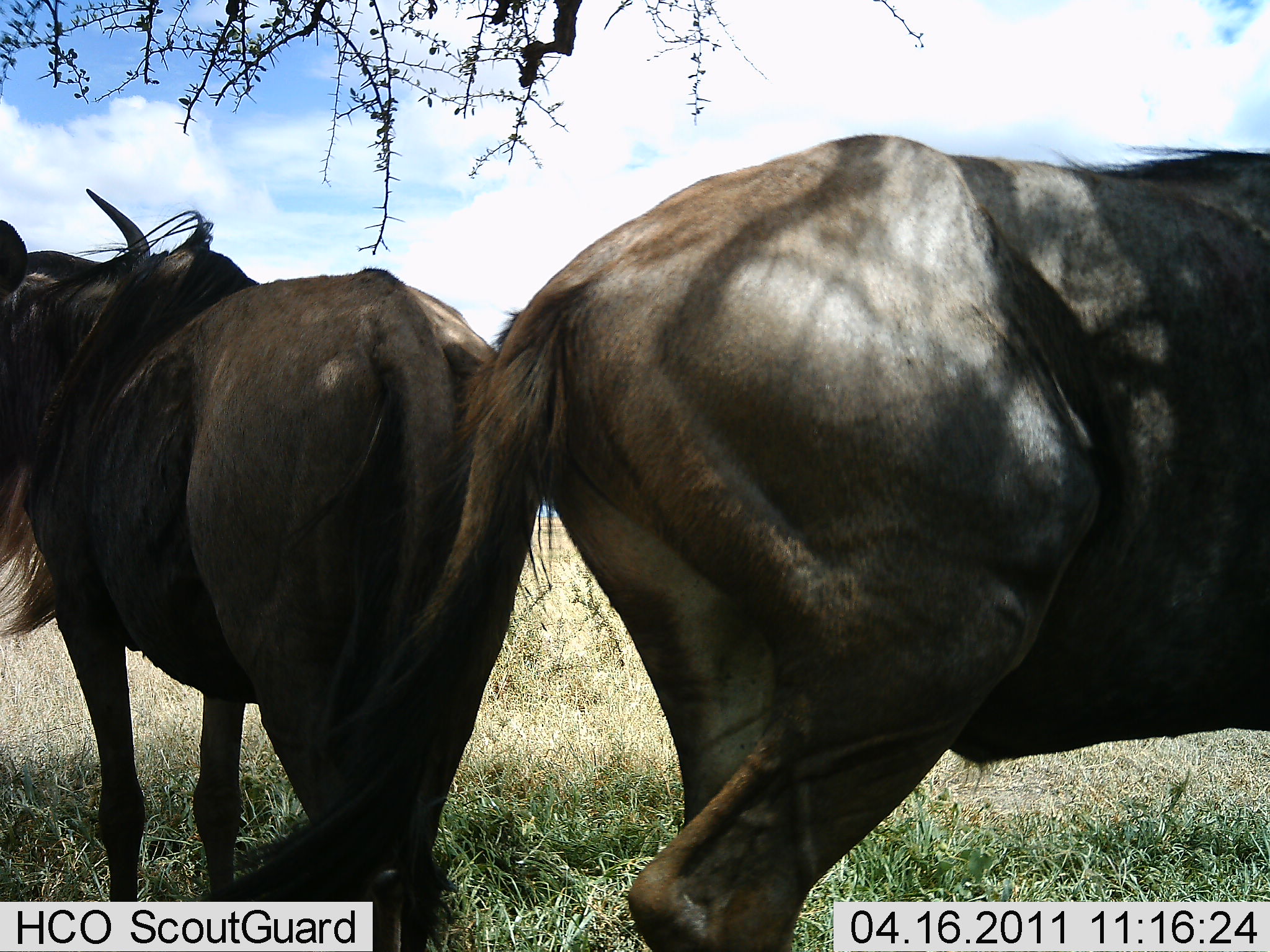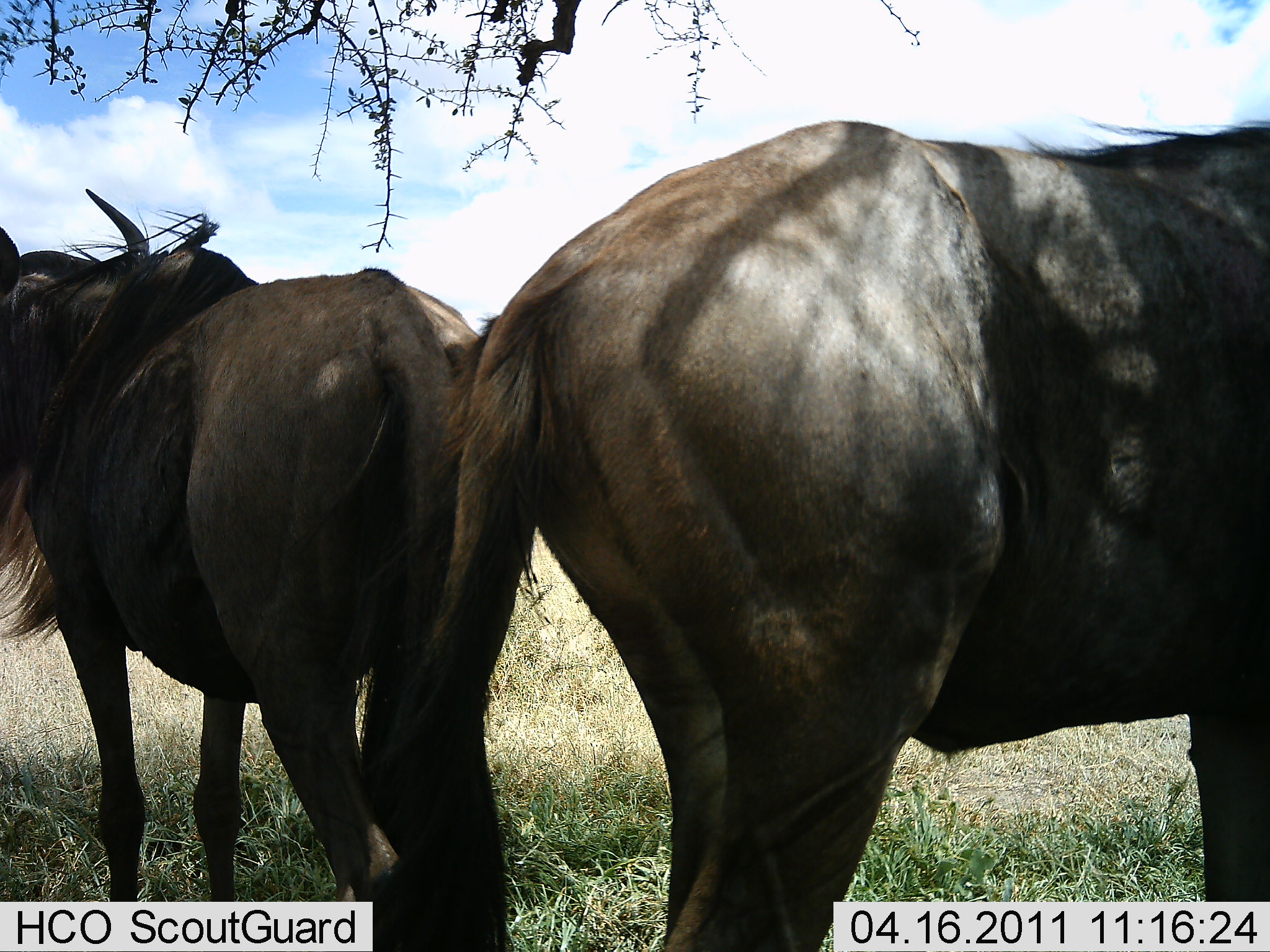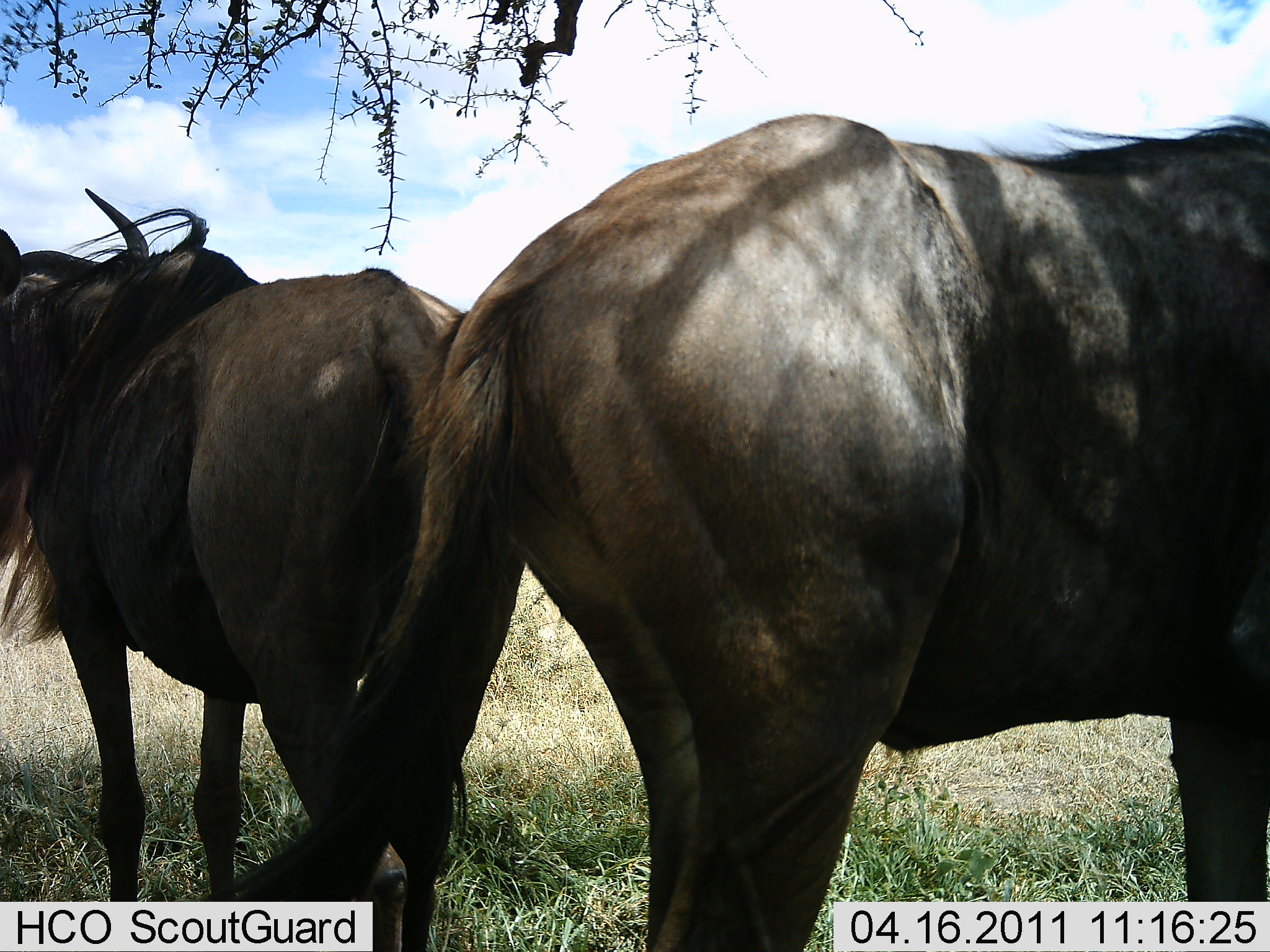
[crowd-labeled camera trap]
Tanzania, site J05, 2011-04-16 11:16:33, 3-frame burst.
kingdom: Animalia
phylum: Chordata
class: Mammalia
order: Artiodactyla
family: Bovidae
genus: Connochaetes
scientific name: Connochaetes taurinus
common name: blue wildebeest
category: wildebeest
Wildebeest (blue wildebeest) (Connochaetes taurinus), count 2. Behavior (volunteer vote fractions): standing 100%, resting 0%, moving 18%, interacting 0%. Young present (vote fraction): 0%. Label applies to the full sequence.